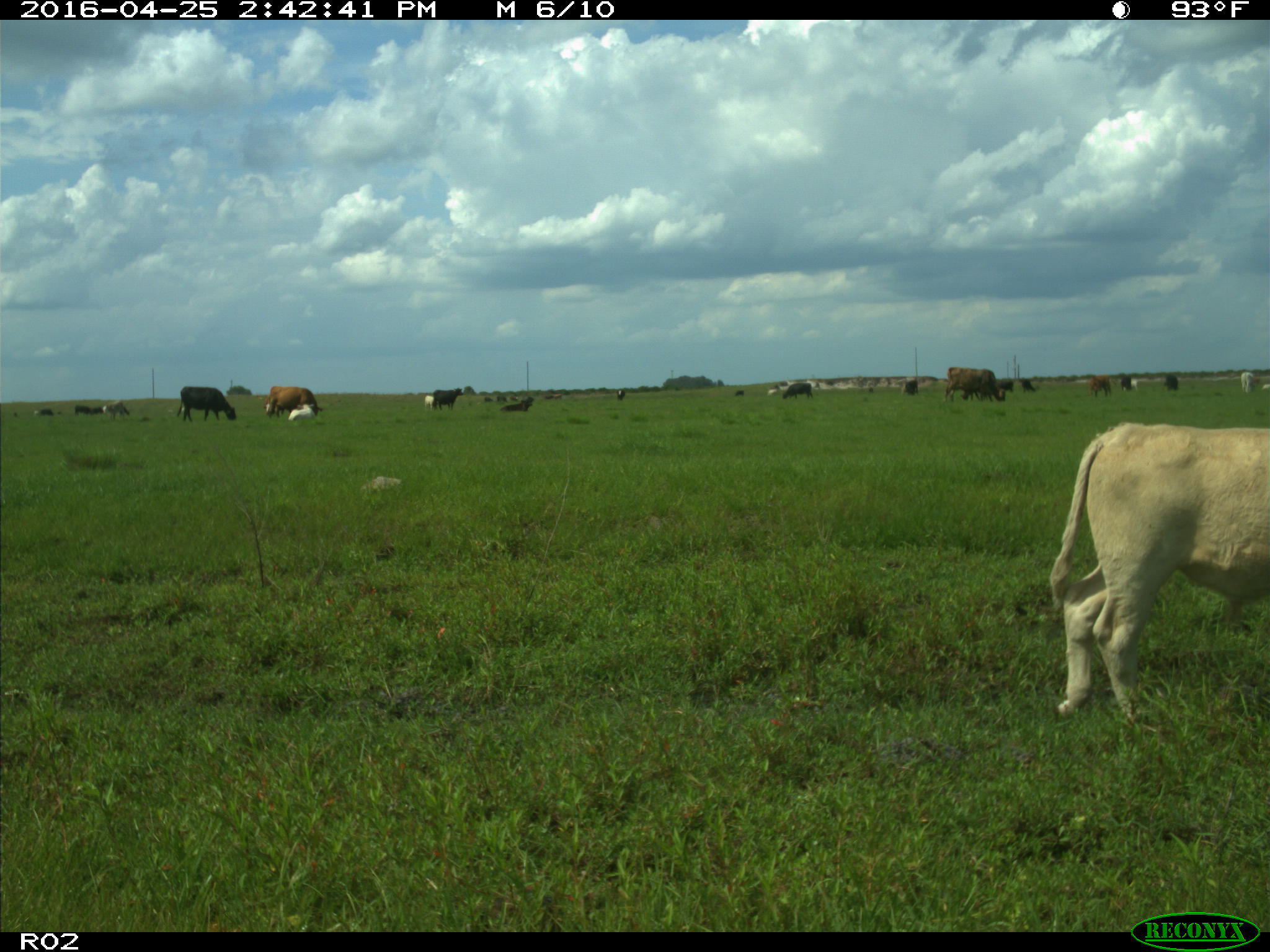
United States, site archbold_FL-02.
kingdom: Animalia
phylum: Chordata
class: Mammalia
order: Artiodactyla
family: Bovidae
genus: Bos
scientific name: Bos taurus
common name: domestic cow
Bos taurus (domestic cow).